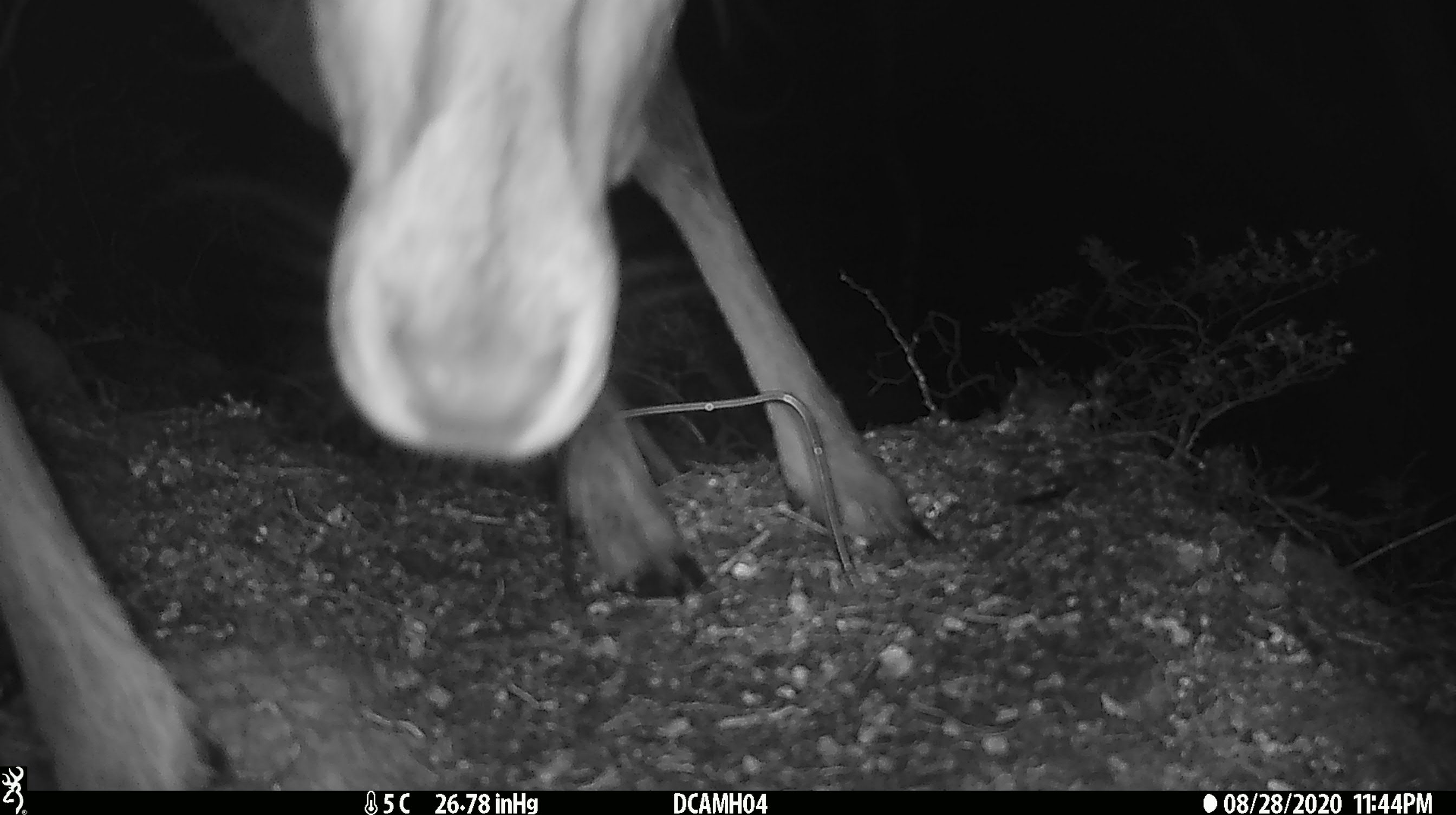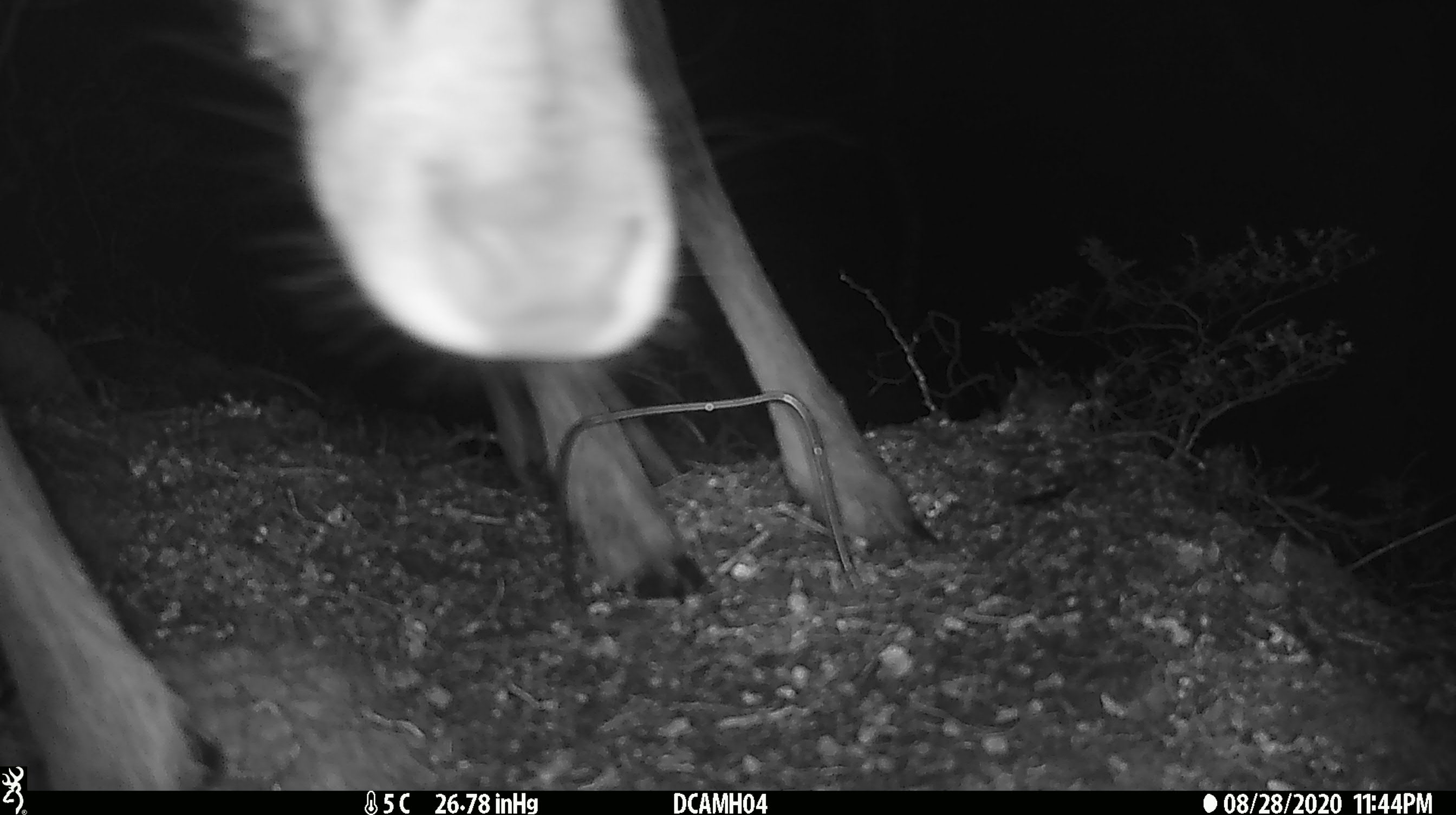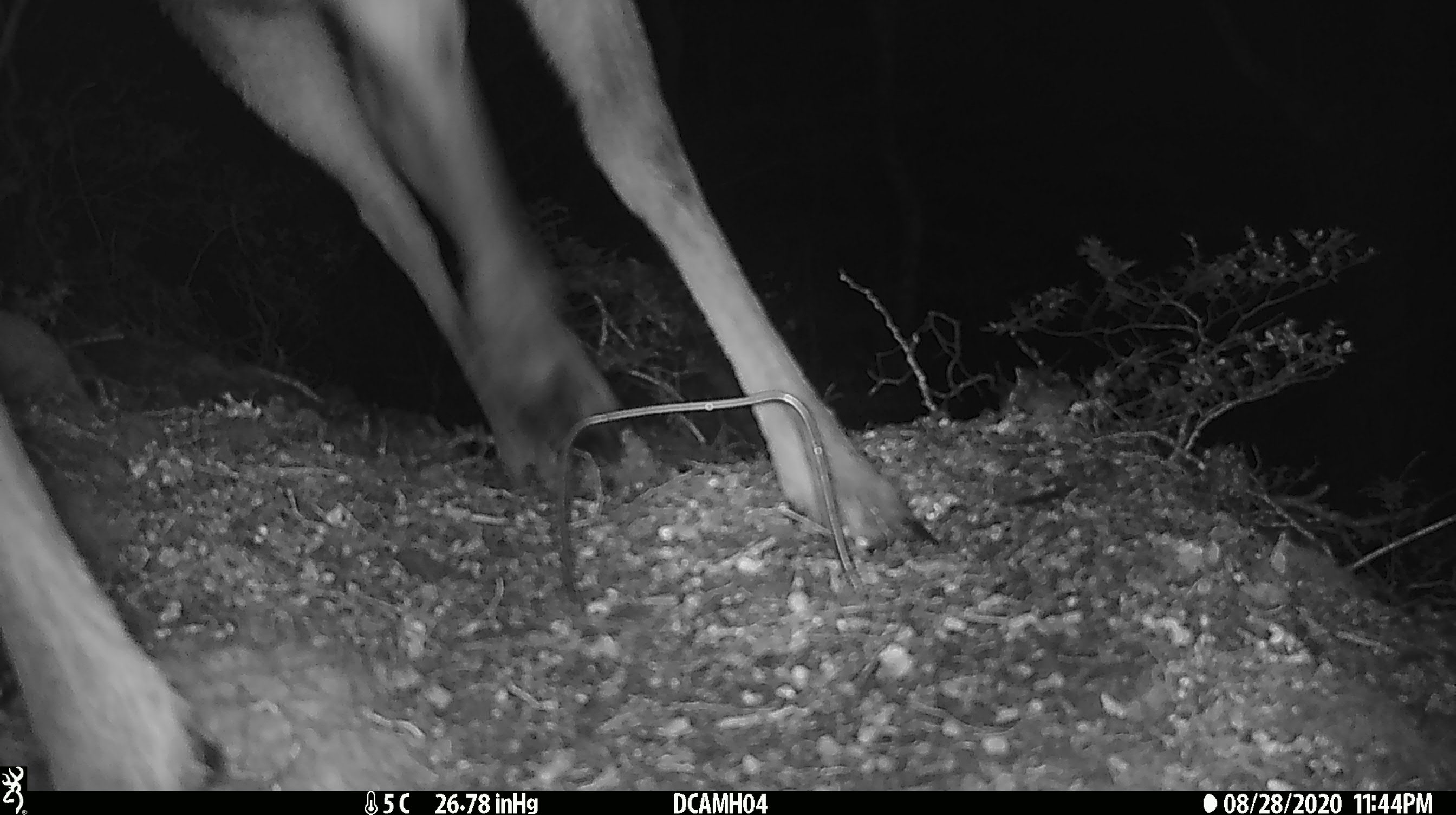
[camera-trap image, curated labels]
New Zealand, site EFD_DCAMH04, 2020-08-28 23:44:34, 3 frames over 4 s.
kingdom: Animalia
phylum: Chordata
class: Mammalia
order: Artiodactyla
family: Cervidae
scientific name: Cervidae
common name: deer